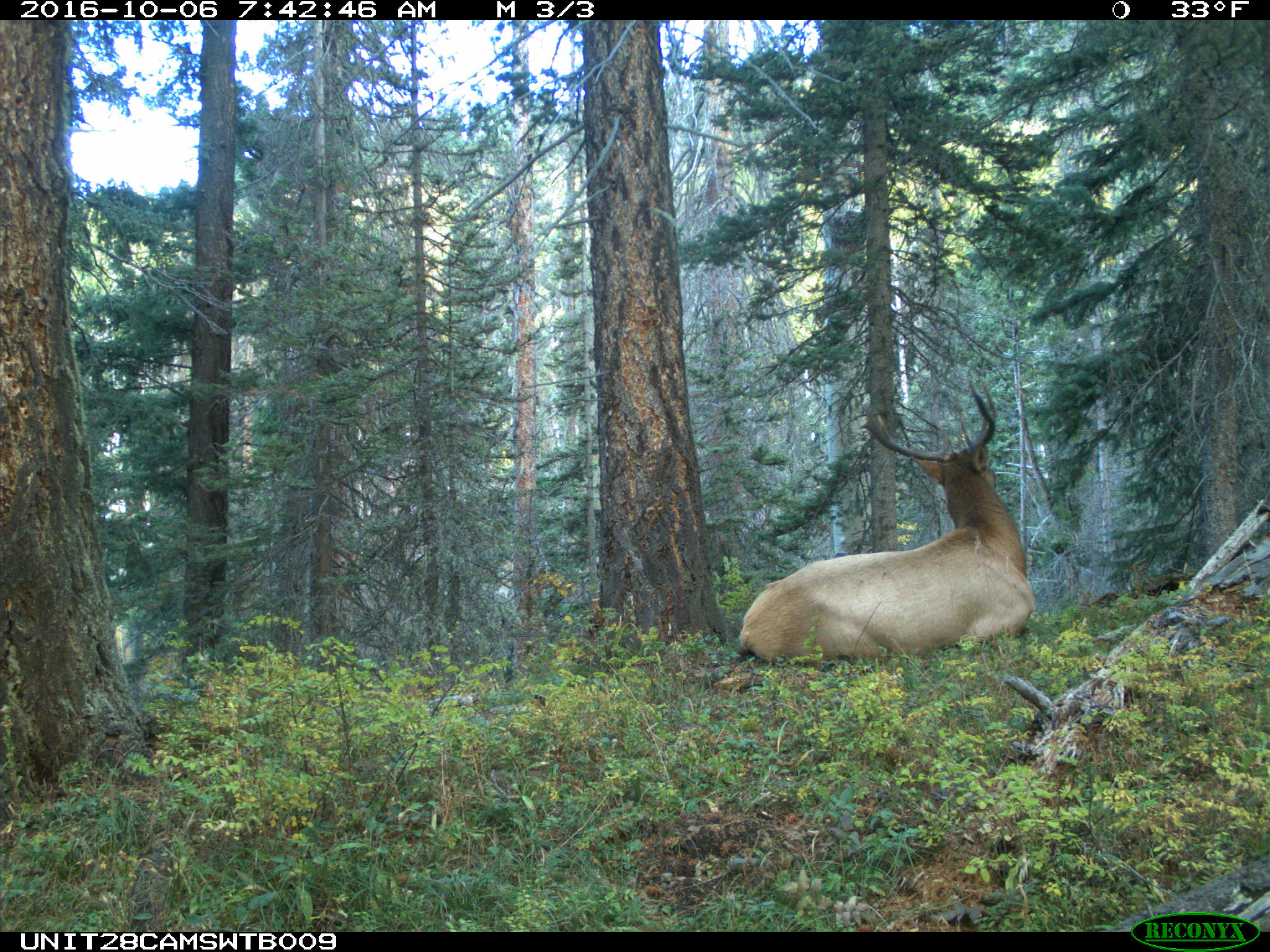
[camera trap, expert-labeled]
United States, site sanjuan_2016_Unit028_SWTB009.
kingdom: Animalia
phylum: Chordata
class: Mammalia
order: Artiodactyla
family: Cervidae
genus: Cervus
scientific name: Cervus elaphus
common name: red deer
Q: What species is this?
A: Cervus elaphus (red deer).